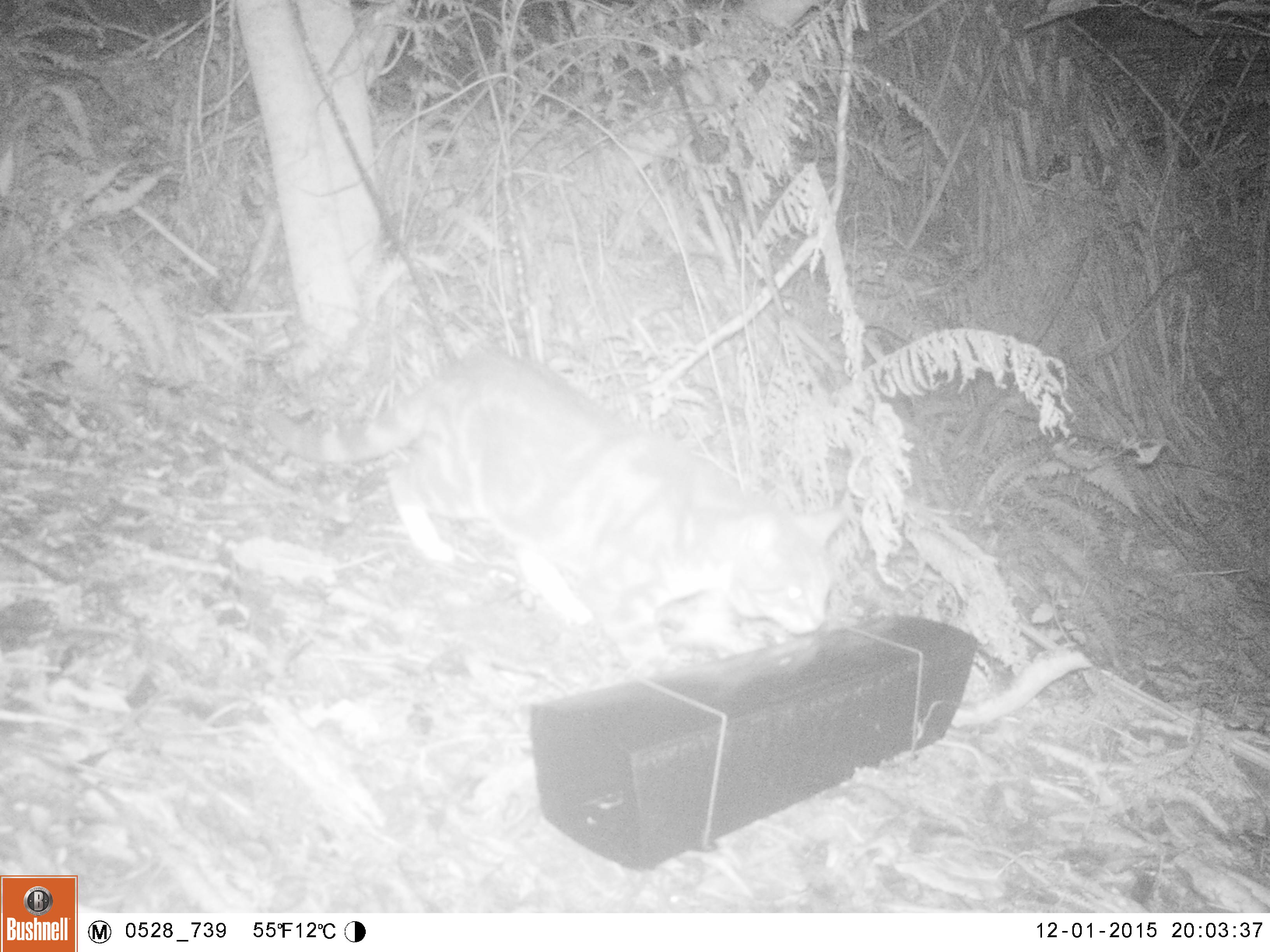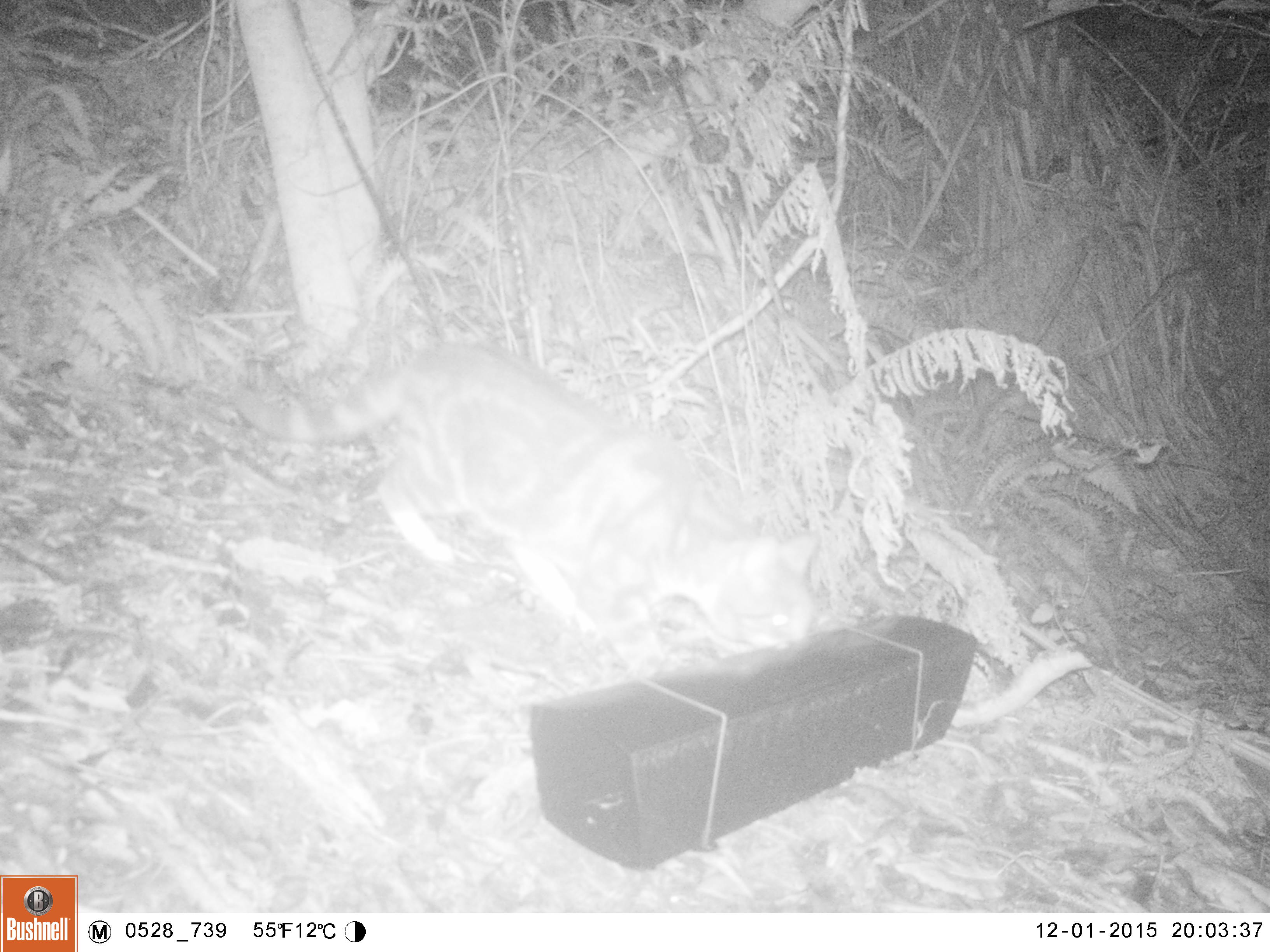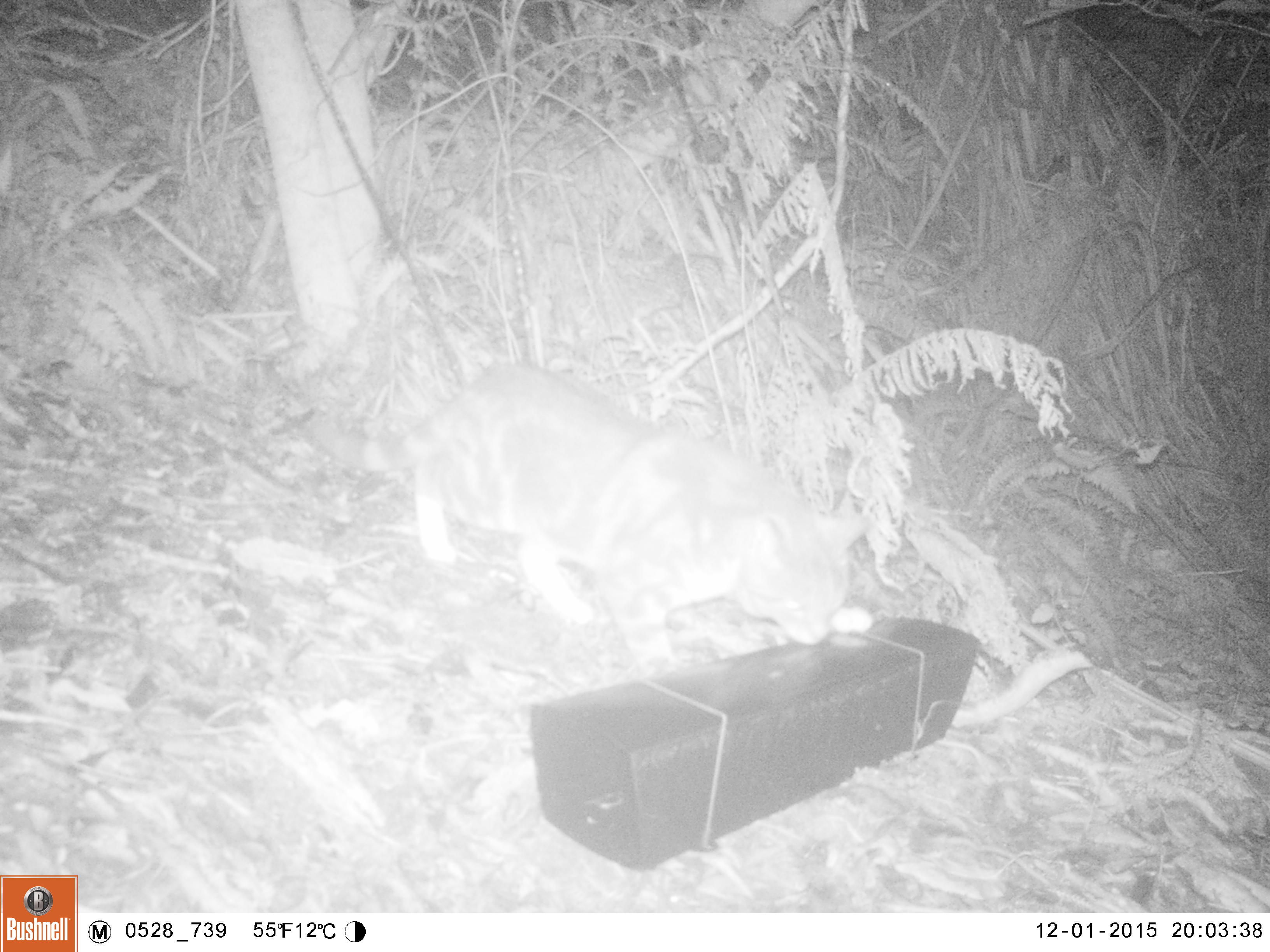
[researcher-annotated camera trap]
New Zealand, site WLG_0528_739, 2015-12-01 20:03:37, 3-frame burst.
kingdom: Animalia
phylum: Chordata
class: Mammalia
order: Carnivora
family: Felidae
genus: Felis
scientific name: Felis catus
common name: domestic cat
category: cat